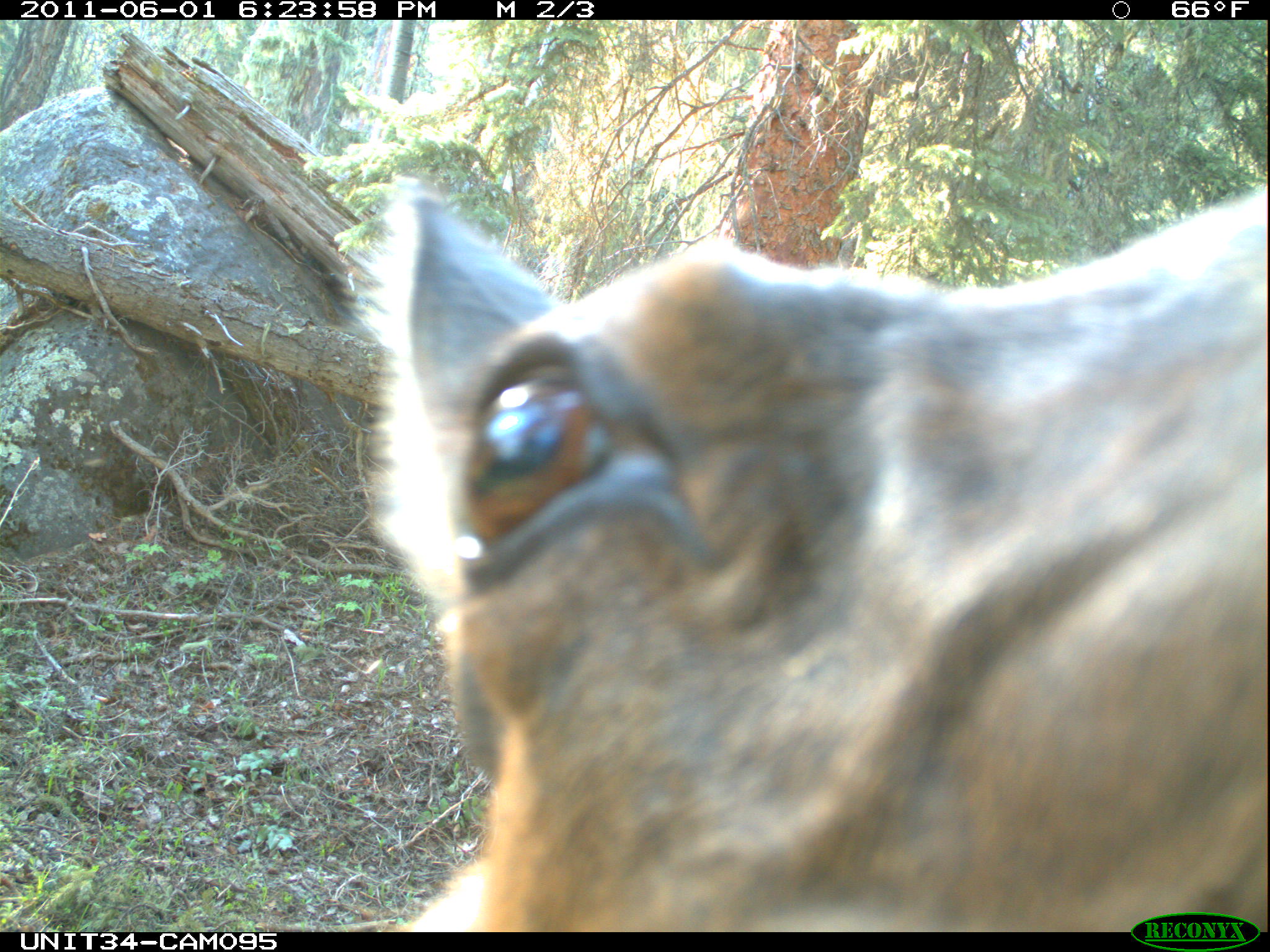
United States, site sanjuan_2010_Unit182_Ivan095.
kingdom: Animalia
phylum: Chordata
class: Mammalia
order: Artiodactyla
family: Cervidae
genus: Cervus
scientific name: Cervus elaphus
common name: red deer